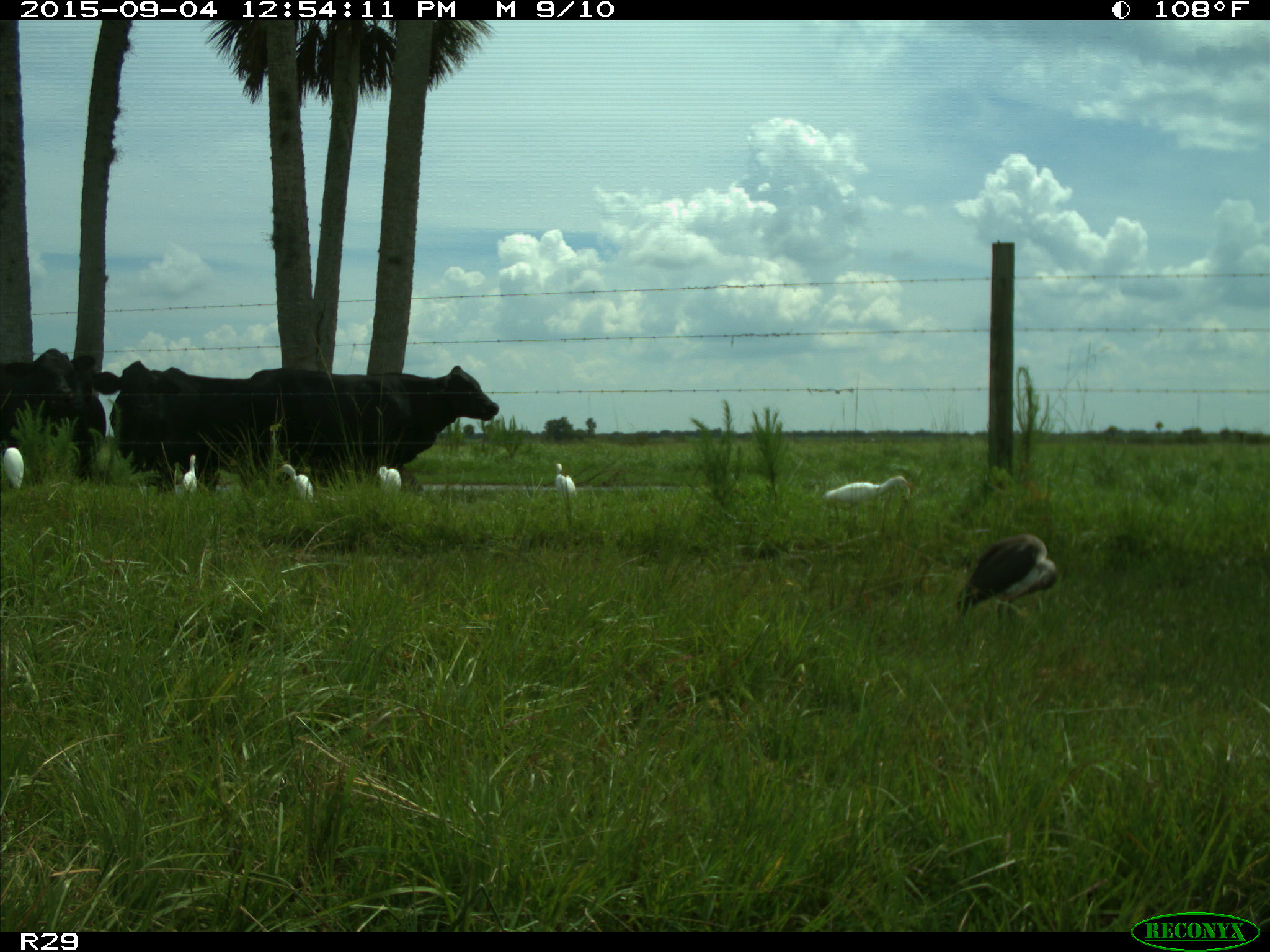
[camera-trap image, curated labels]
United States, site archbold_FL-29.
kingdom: Animalia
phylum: Chordata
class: Mammalia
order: Artiodactyla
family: Bovidae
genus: Bos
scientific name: Bos taurus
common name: domestic cow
Bos taurus (domestic cow).